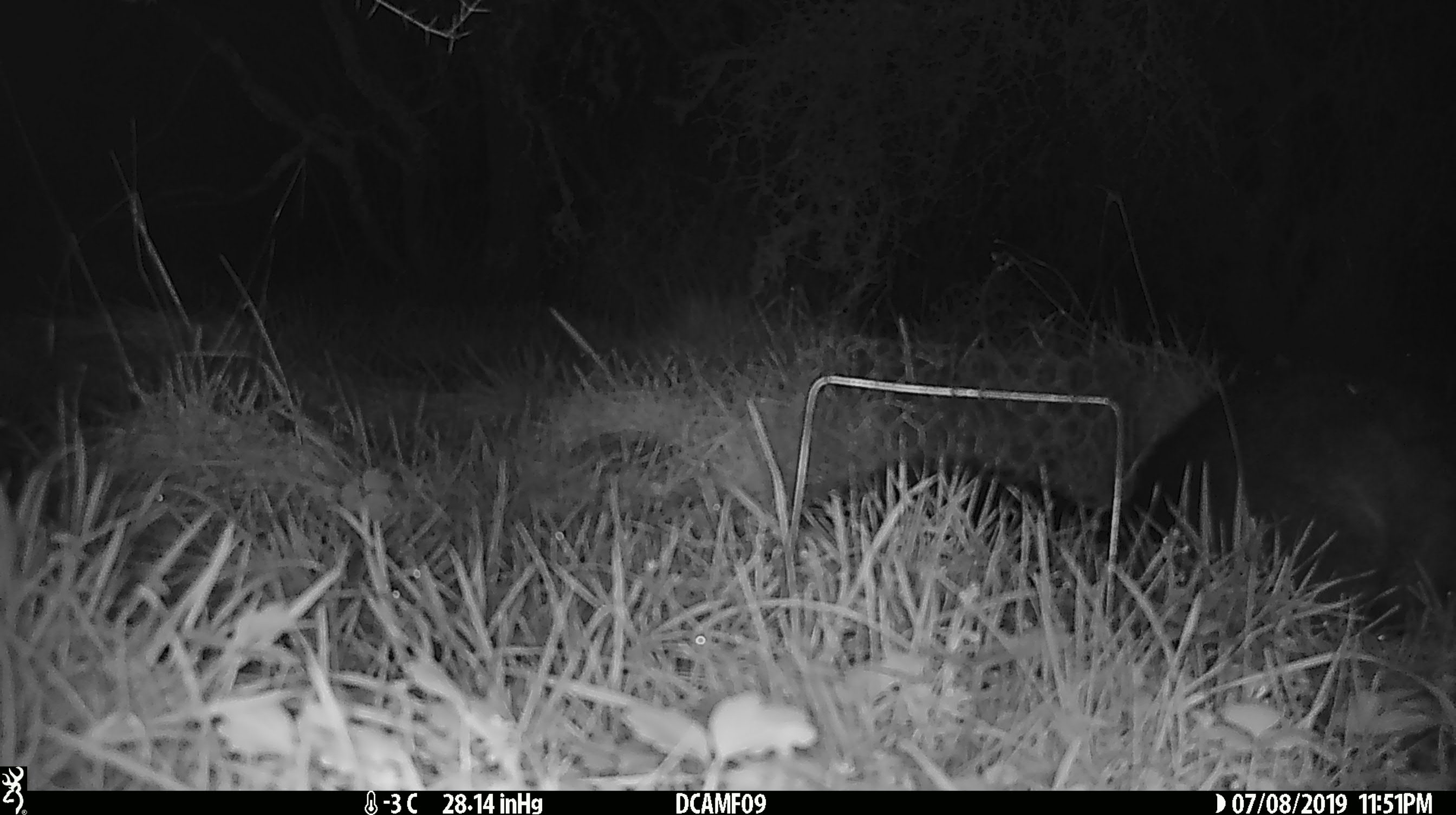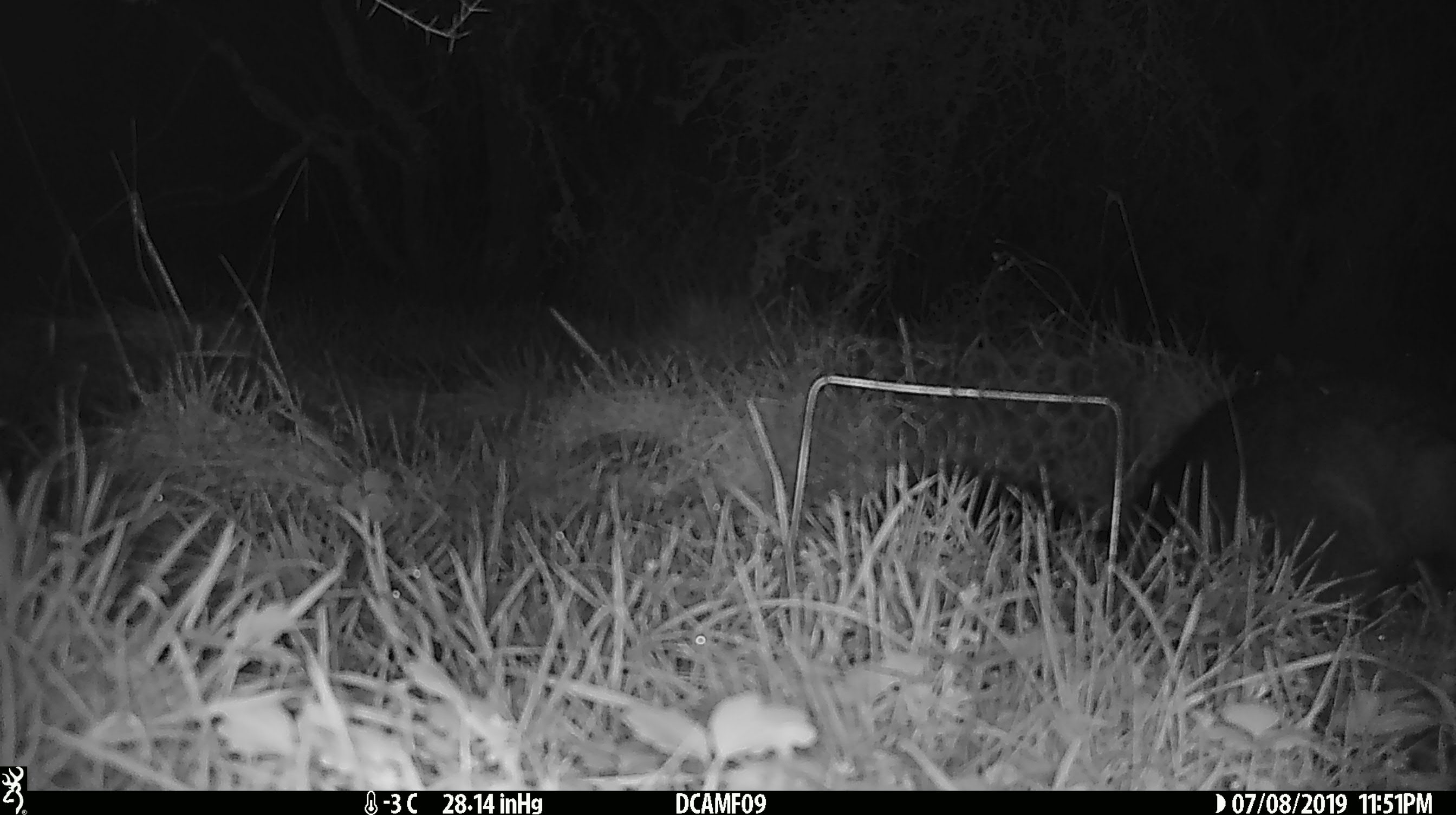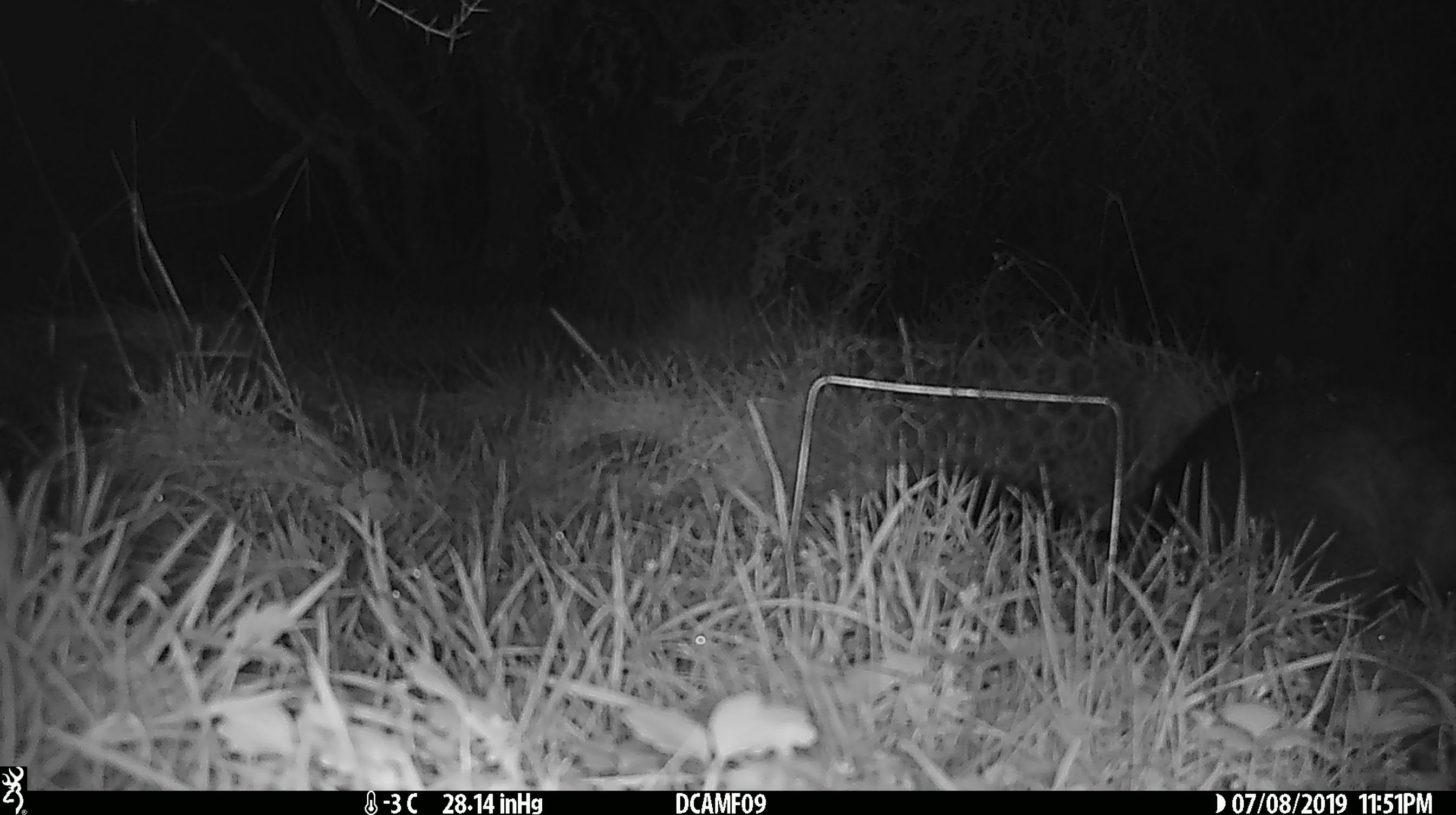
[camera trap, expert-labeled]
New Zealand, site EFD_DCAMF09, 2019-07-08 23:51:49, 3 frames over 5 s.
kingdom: Animalia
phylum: Chordata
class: Mammalia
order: Diprotodontia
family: Phalangeridae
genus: Trichosurus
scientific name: Trichosurus vulpecula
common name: common brushtail possum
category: possum